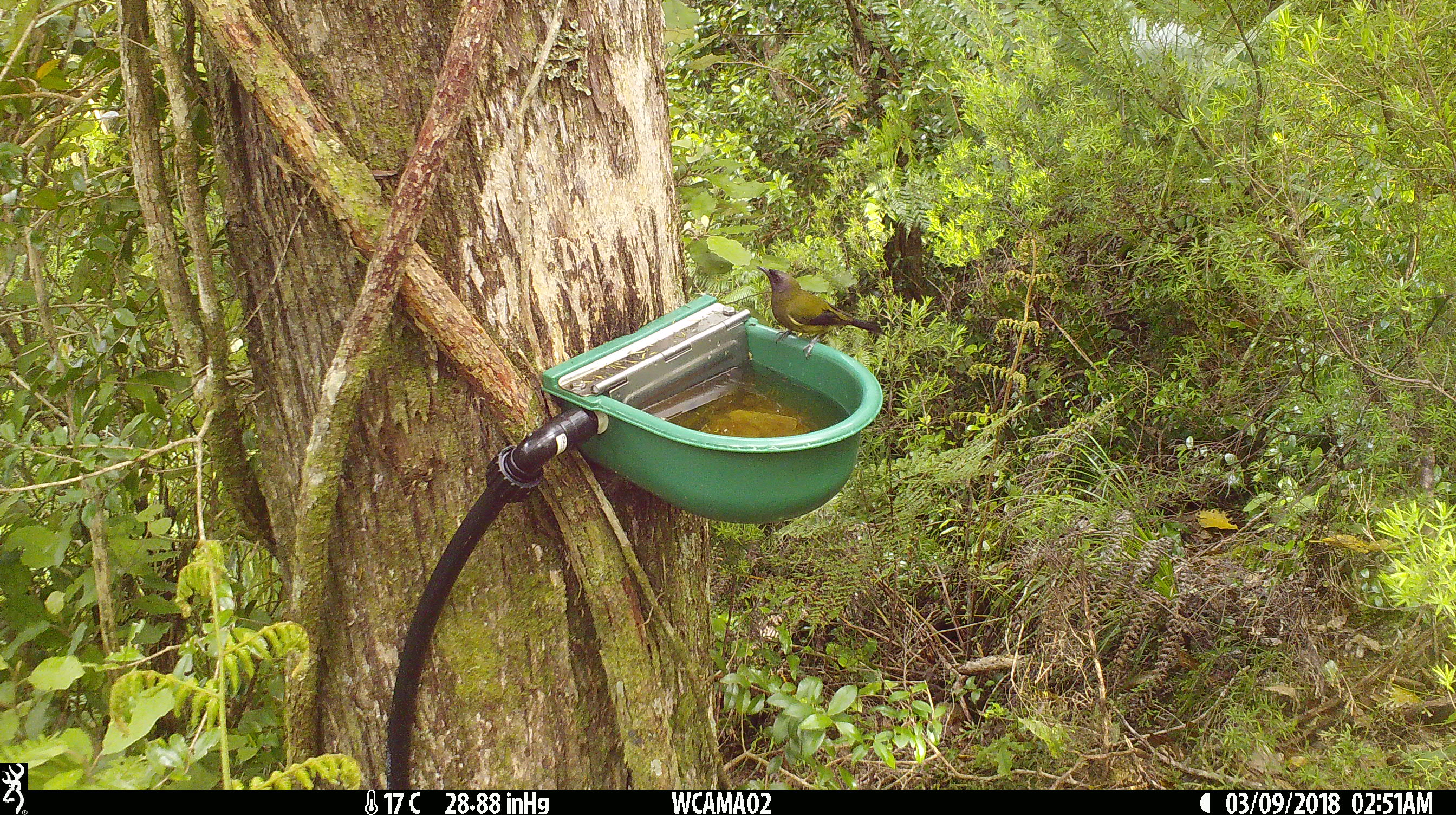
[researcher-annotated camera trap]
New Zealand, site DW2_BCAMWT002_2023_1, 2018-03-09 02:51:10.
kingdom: Animalia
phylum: Chordata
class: Aves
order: Passeriformes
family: Meliphagidae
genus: Anthornis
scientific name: Anthornis melanura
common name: new zealand bellbird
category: bellbird